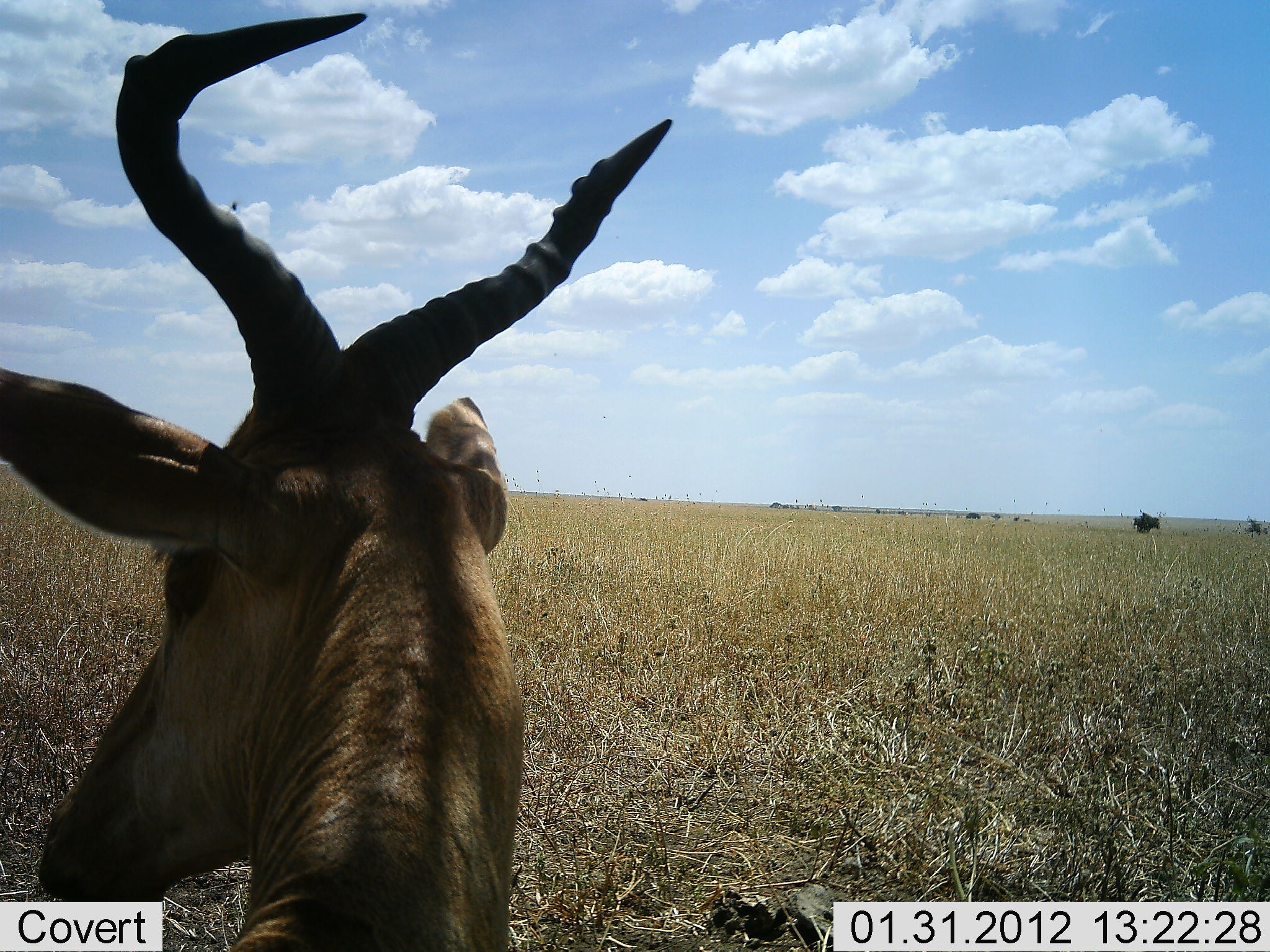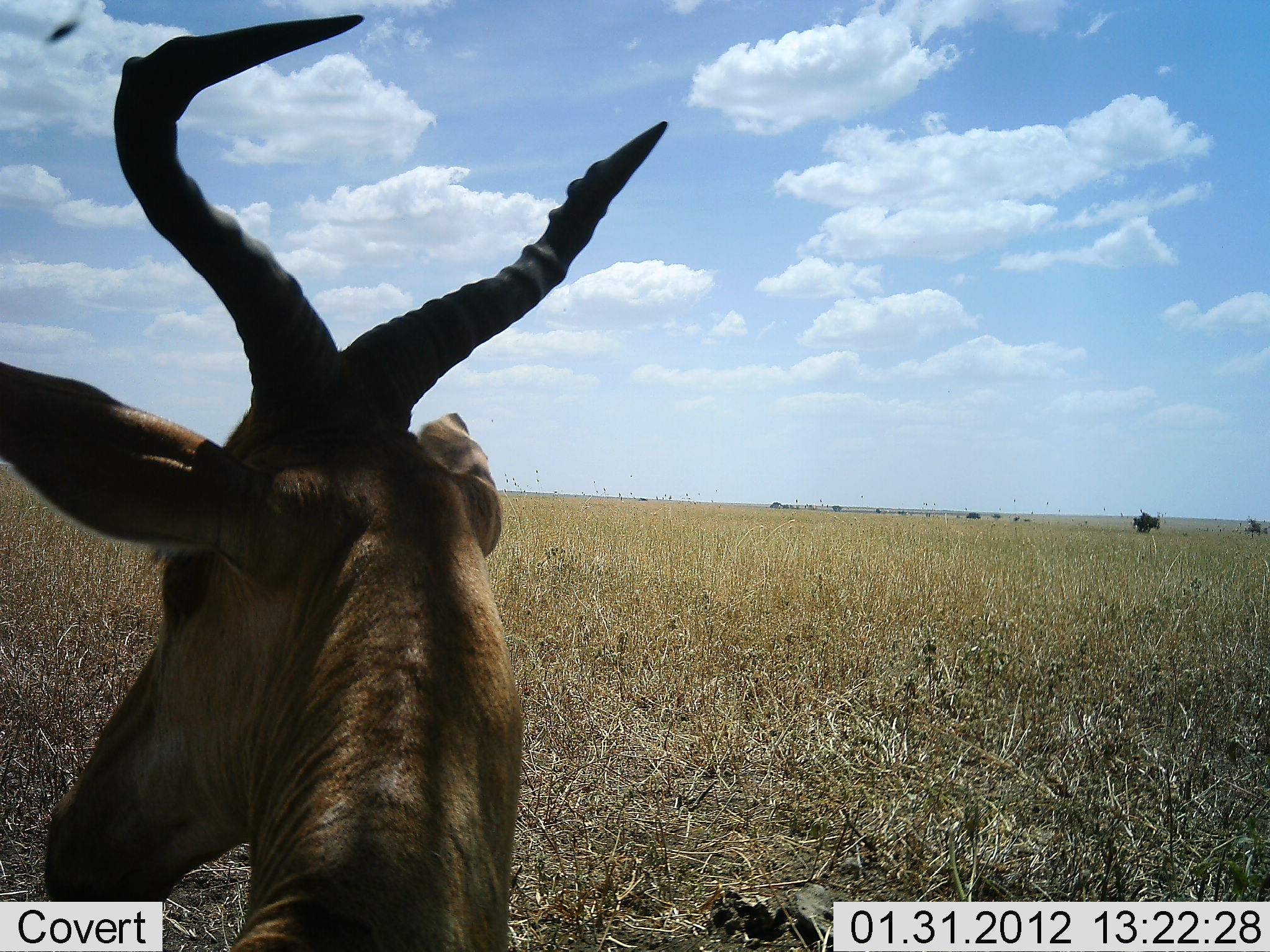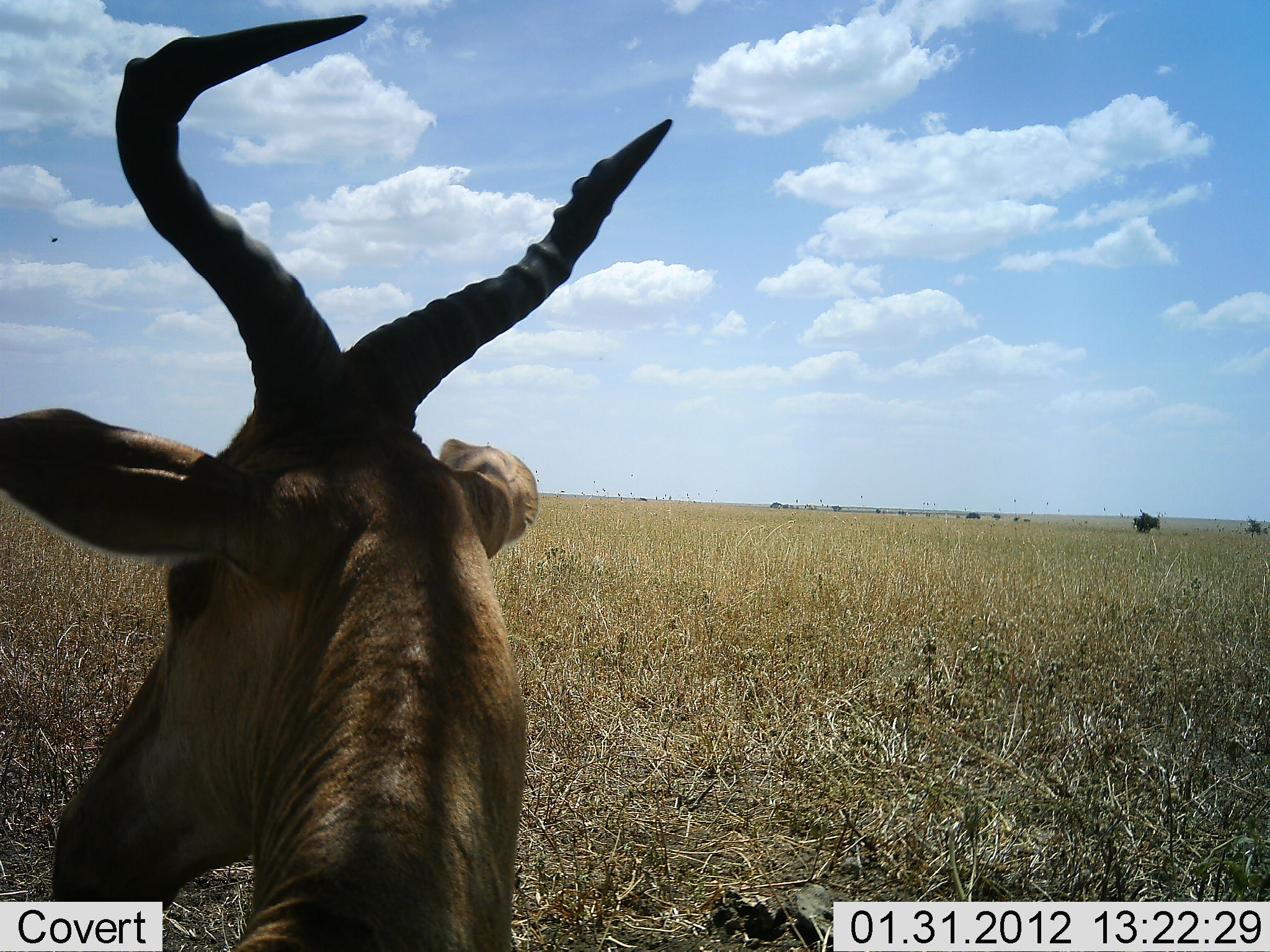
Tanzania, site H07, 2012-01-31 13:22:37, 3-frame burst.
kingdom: Animalia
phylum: Chordata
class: Mammalia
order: Artiodactyla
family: Bovidae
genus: Alcelaphus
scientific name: Alcelaphus buselaphus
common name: hartebeest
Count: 1.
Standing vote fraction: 57%.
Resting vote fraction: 43%.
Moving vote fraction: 0%.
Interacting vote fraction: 0%.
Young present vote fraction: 0%.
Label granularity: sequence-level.